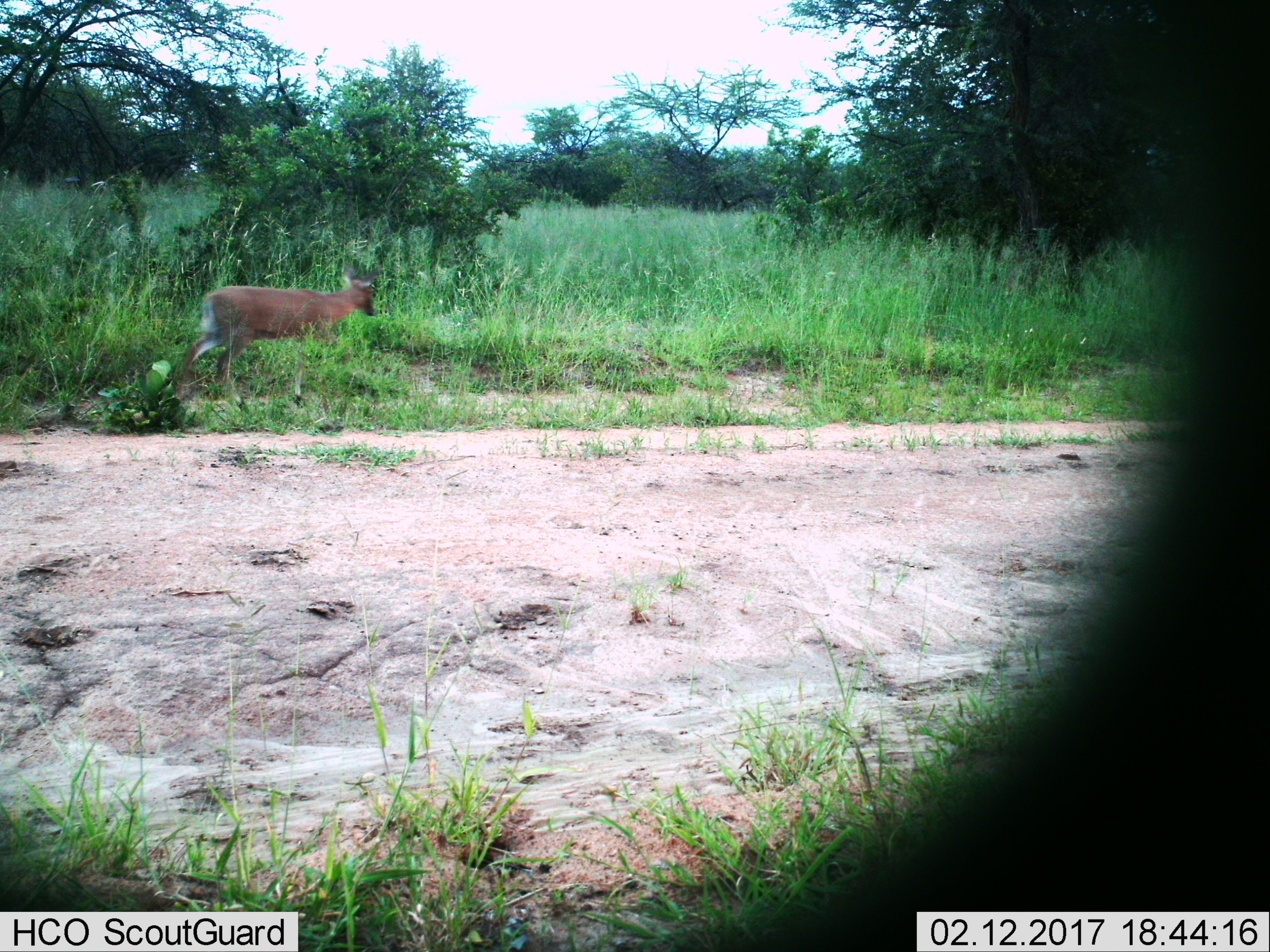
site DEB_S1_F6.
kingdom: Animalia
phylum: Chordata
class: Mammalia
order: Artiodactyla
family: Bovidae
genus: Redunca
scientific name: Redunca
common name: reedbuck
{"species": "reedbuck (Redunca)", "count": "1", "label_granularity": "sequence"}